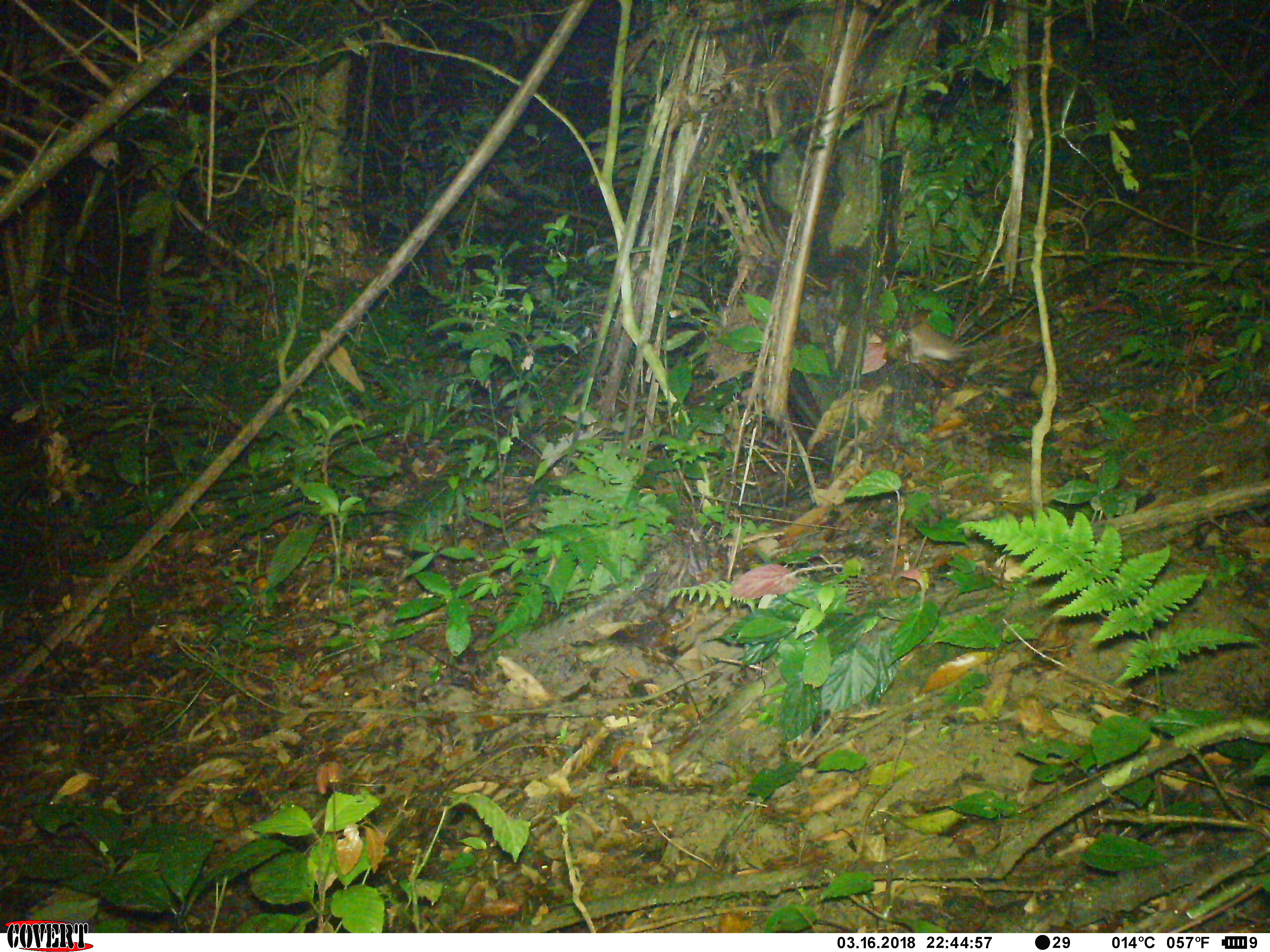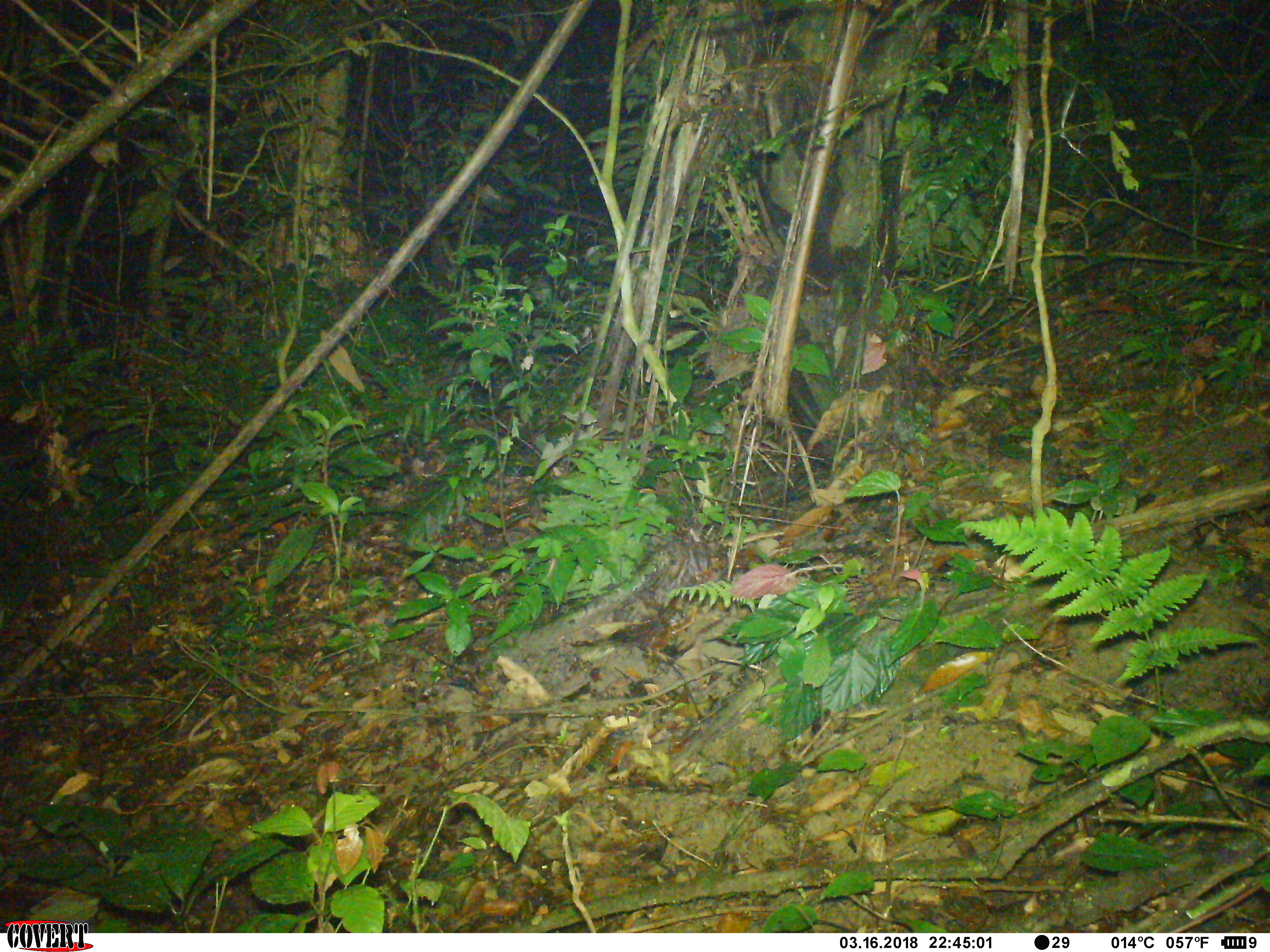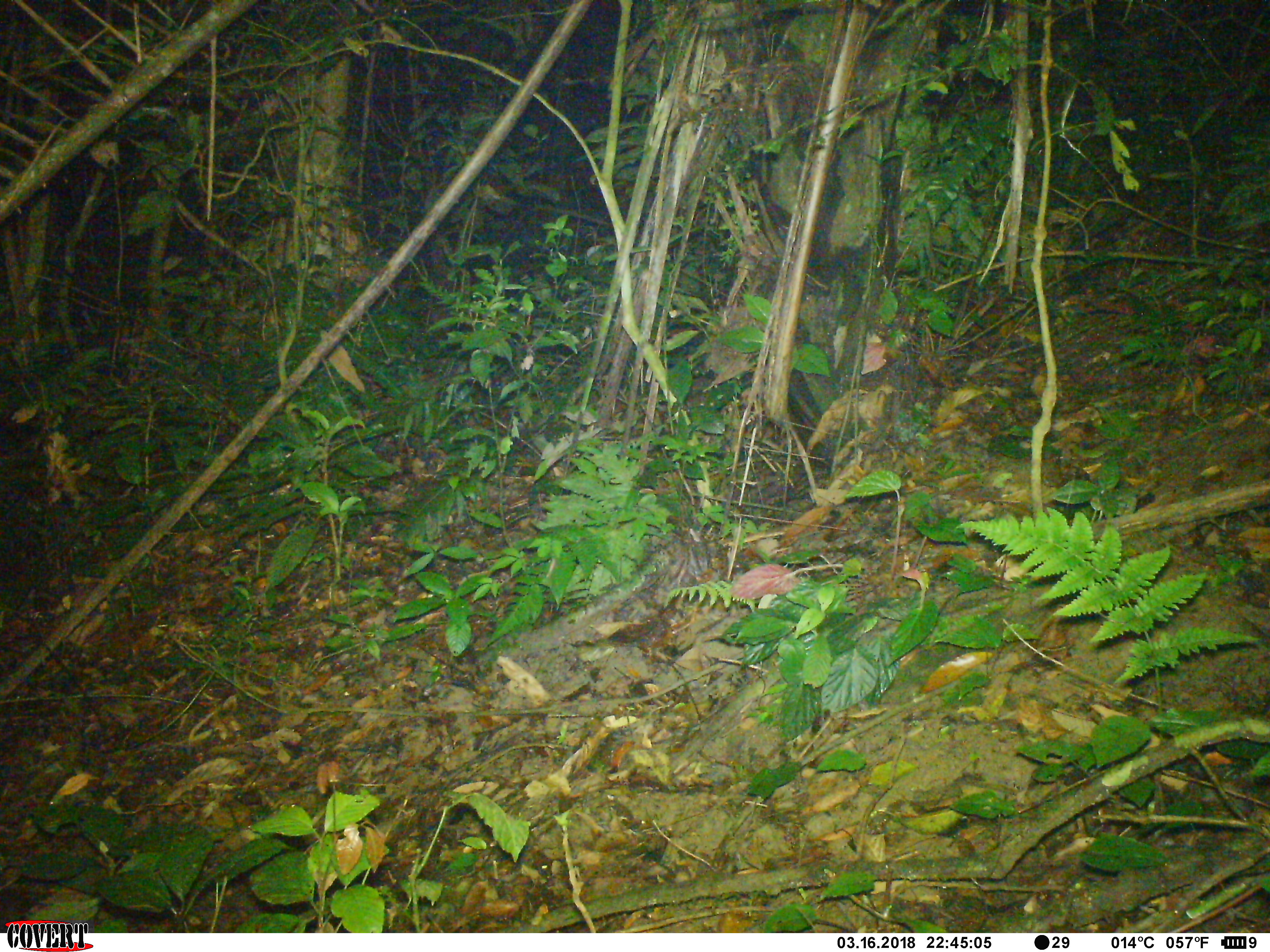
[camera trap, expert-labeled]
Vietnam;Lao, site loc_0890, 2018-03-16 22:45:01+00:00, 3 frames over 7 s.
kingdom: Animalia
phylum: Chordata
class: Mammalia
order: Rodentia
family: Muridae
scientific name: Muridae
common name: old-world mice and rats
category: unidentified murid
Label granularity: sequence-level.